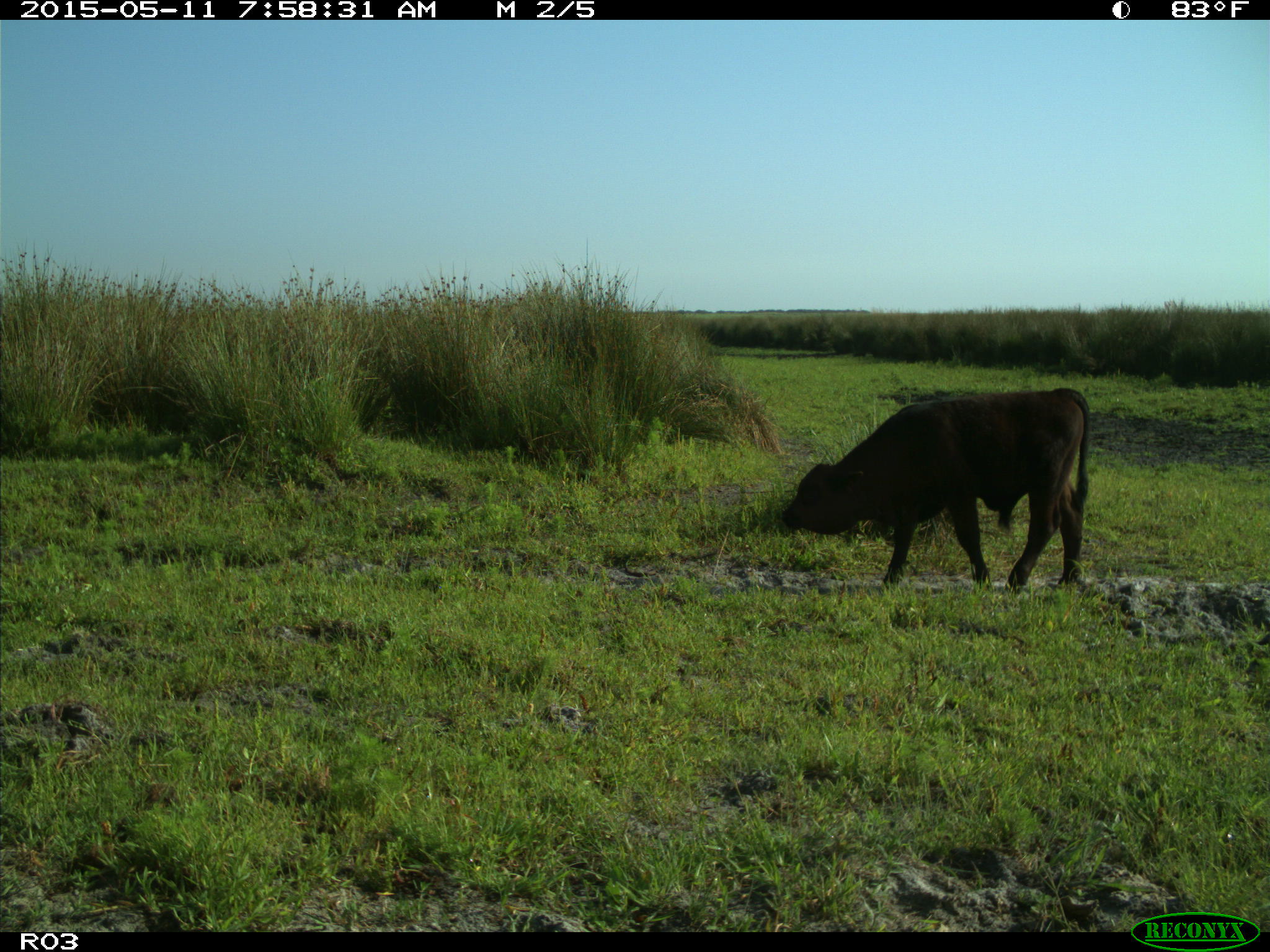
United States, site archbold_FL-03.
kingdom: Animalia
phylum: Chordata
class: Mammalia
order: Artiodactyla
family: Bovidae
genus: Bos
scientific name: Bos taurus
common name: domestic cow